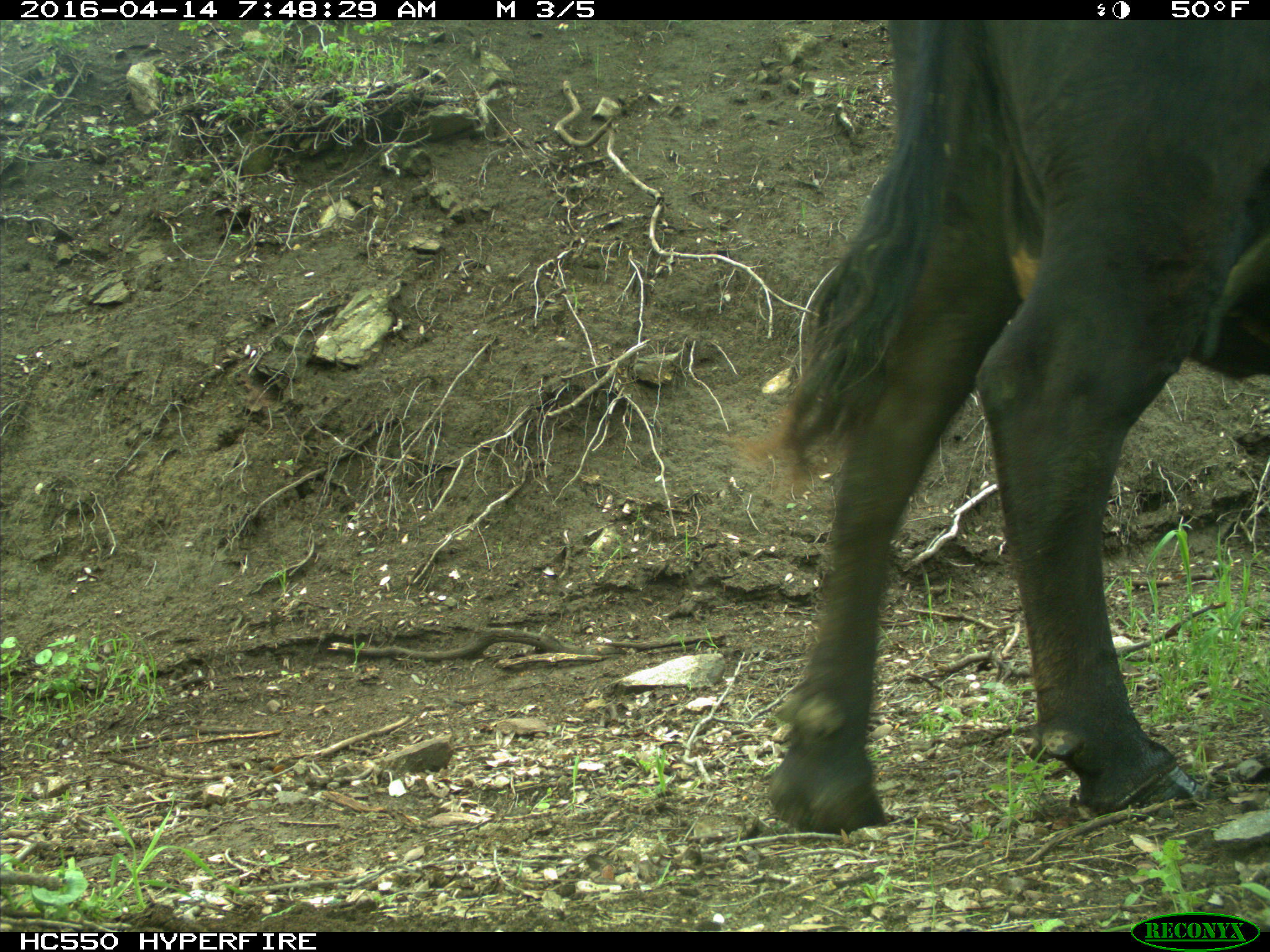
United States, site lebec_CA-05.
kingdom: Animalia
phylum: Chordata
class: Mammalia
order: Artiodactyla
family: Bovidae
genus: Bos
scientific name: Bos taurus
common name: domestic cow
Bos taurus (domestic cow).